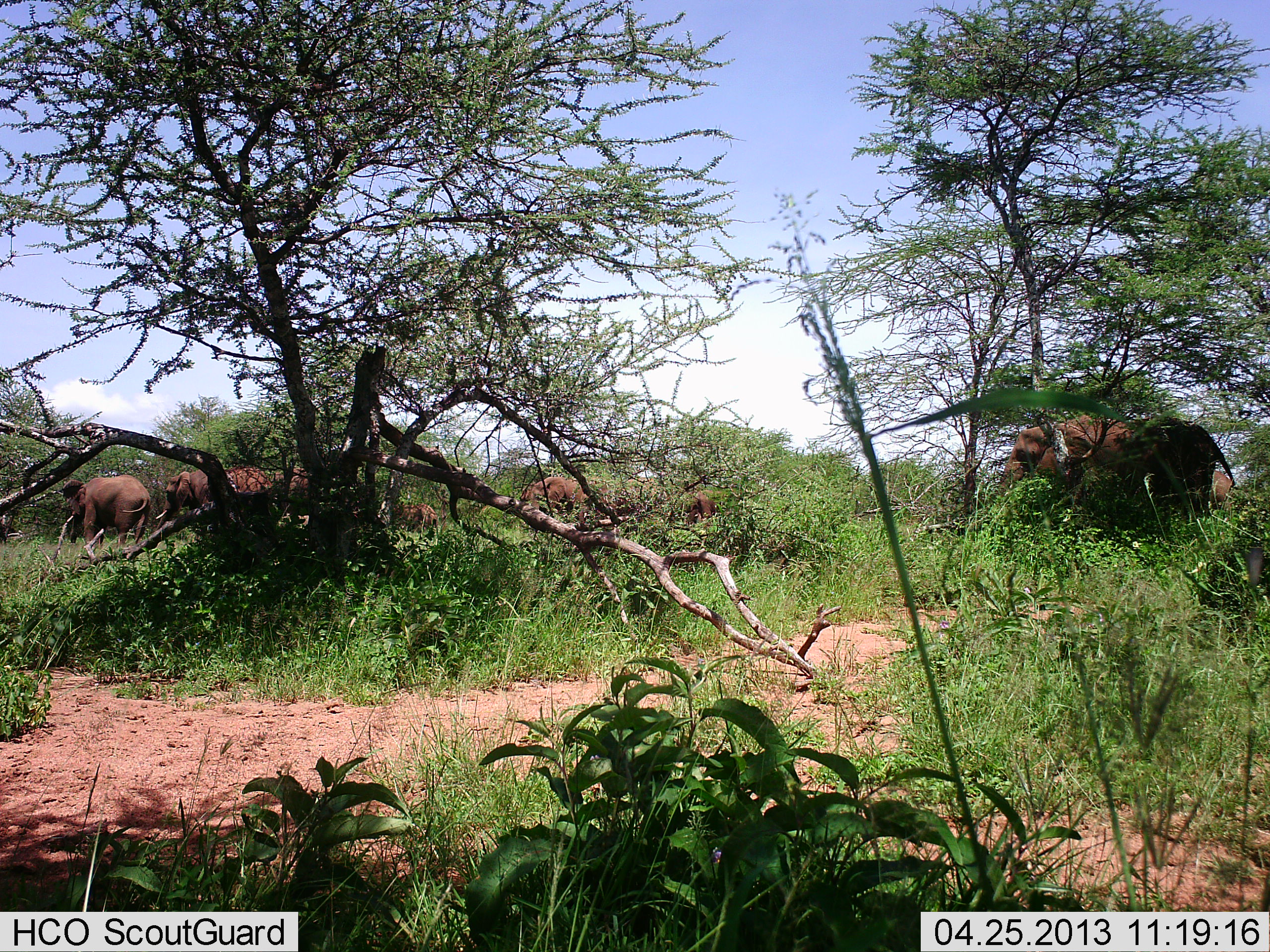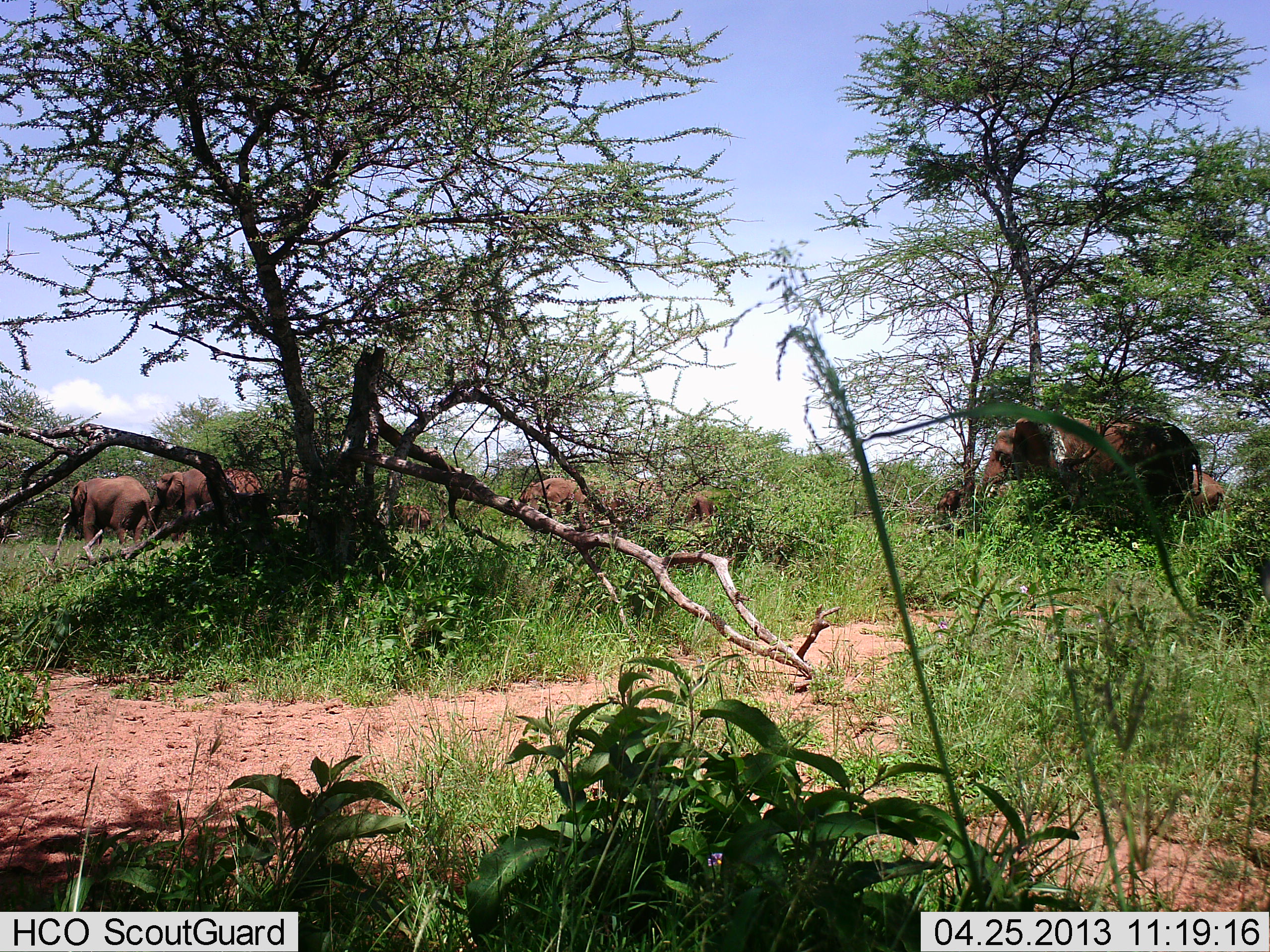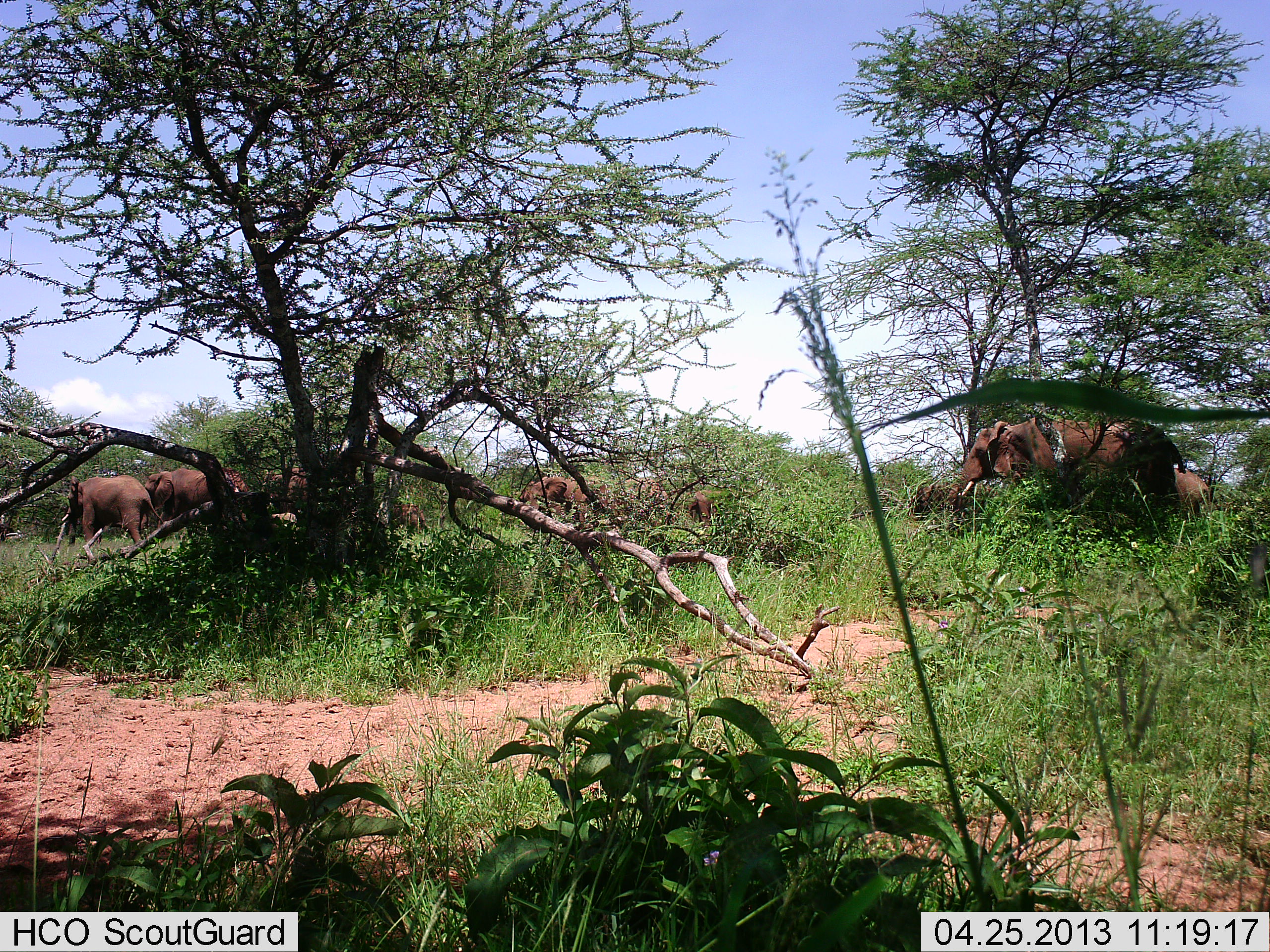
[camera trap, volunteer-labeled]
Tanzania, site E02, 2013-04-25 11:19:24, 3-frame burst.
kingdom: Animalia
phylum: Chordata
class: Mammalia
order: Proboscidea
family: Elephantidae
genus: Loxodonta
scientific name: Loxodonta africana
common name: african bush elephant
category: elephant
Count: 8.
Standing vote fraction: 48%.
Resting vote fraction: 8%.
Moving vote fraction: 88%.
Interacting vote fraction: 4%.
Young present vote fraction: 8%.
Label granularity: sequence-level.